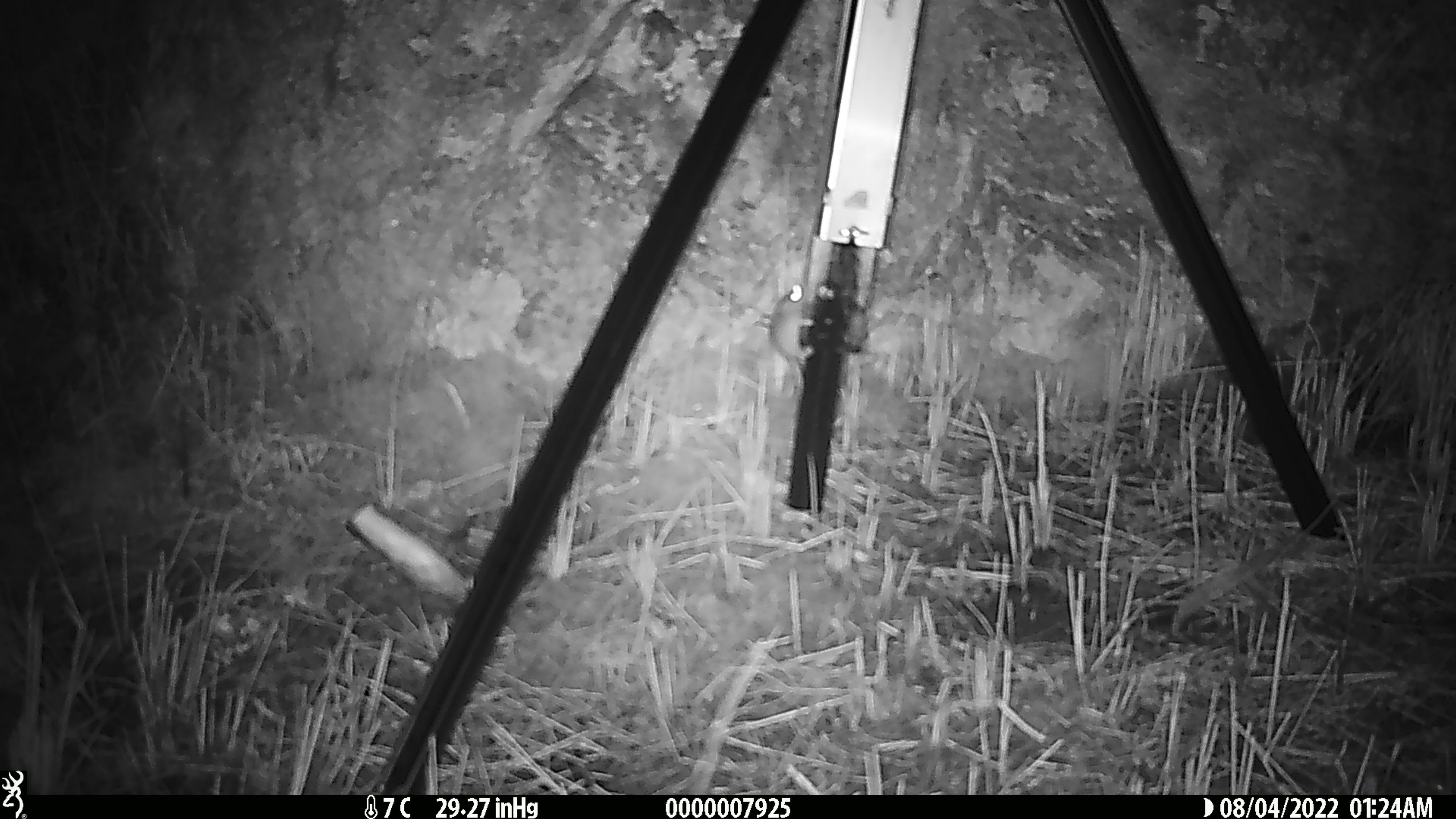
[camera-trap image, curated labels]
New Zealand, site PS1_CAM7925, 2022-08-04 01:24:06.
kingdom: Animalia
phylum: Chordata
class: Mammalia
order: Rodentia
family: Muridae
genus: Mus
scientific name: Mus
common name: mouse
Mouse (Mus).